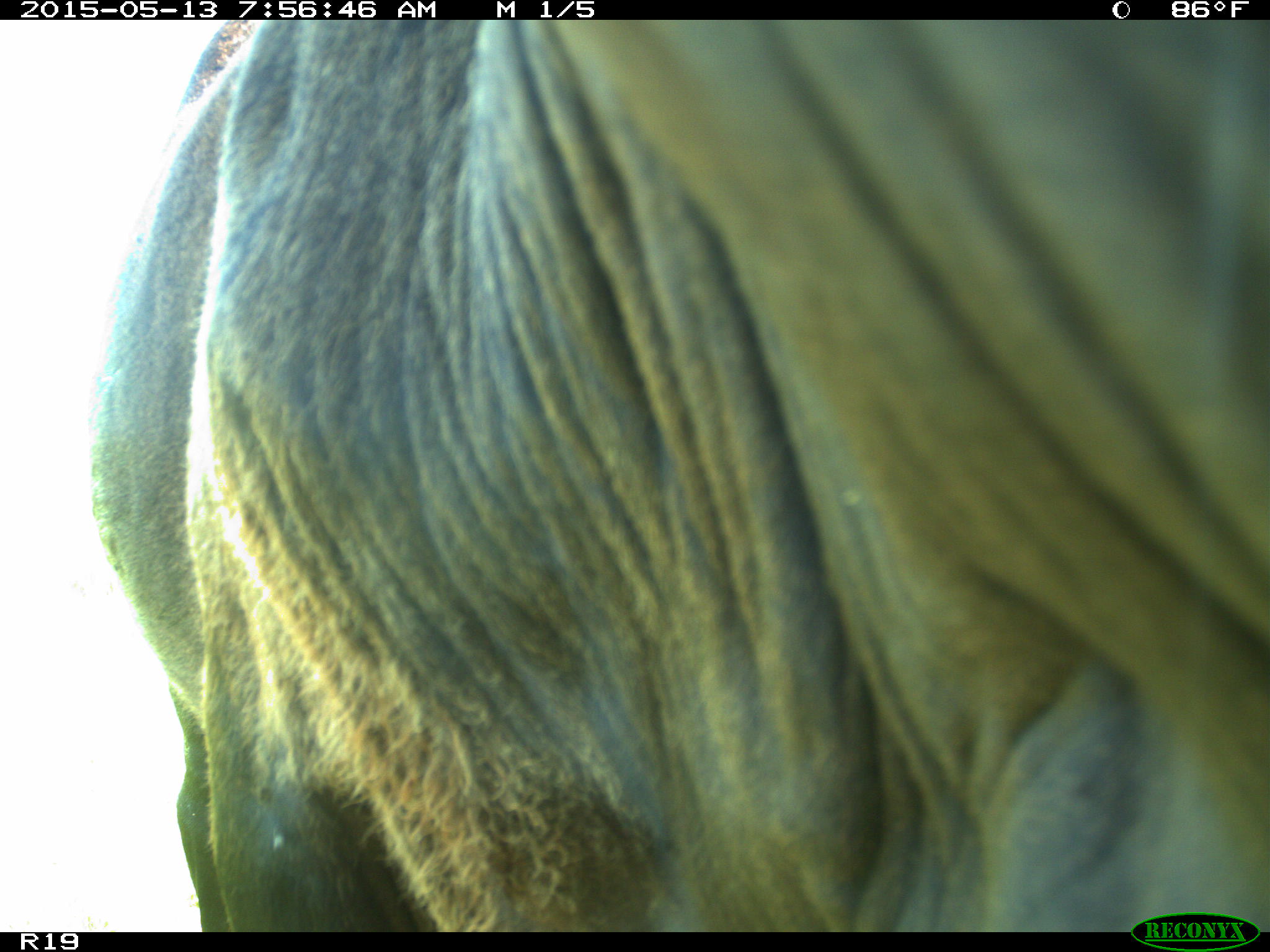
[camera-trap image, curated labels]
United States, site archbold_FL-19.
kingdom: Animalia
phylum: Chordata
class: Mammalia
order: Artiodactyla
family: Bovidae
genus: Bos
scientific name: Bos taurus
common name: domestic cow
Bos taurus (domestic cow).